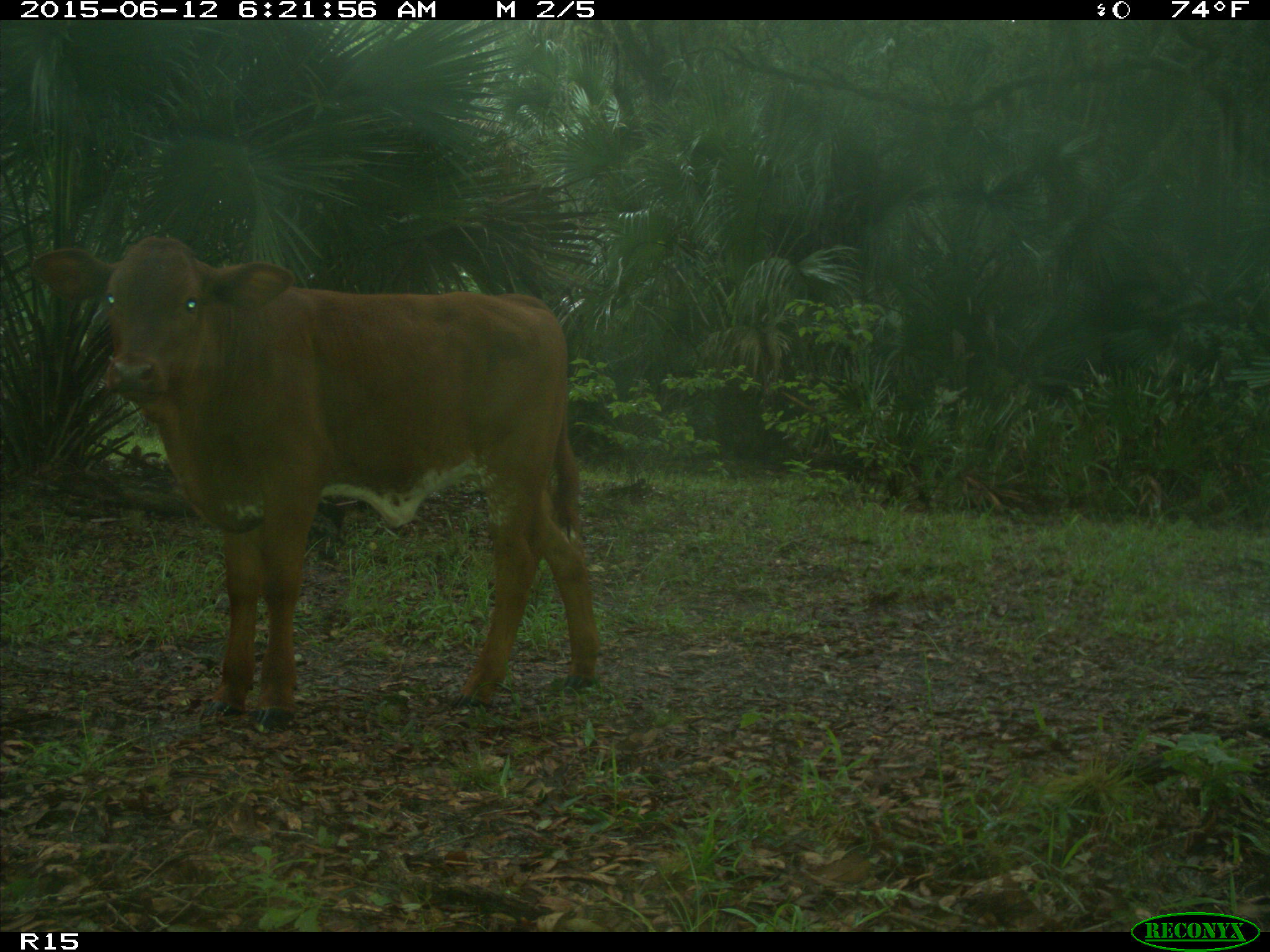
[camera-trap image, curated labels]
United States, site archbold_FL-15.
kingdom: Animalia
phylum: Chordata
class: Mammalia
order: Artiodactyla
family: Bovidae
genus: Bos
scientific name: Bos taurus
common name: domestic cow